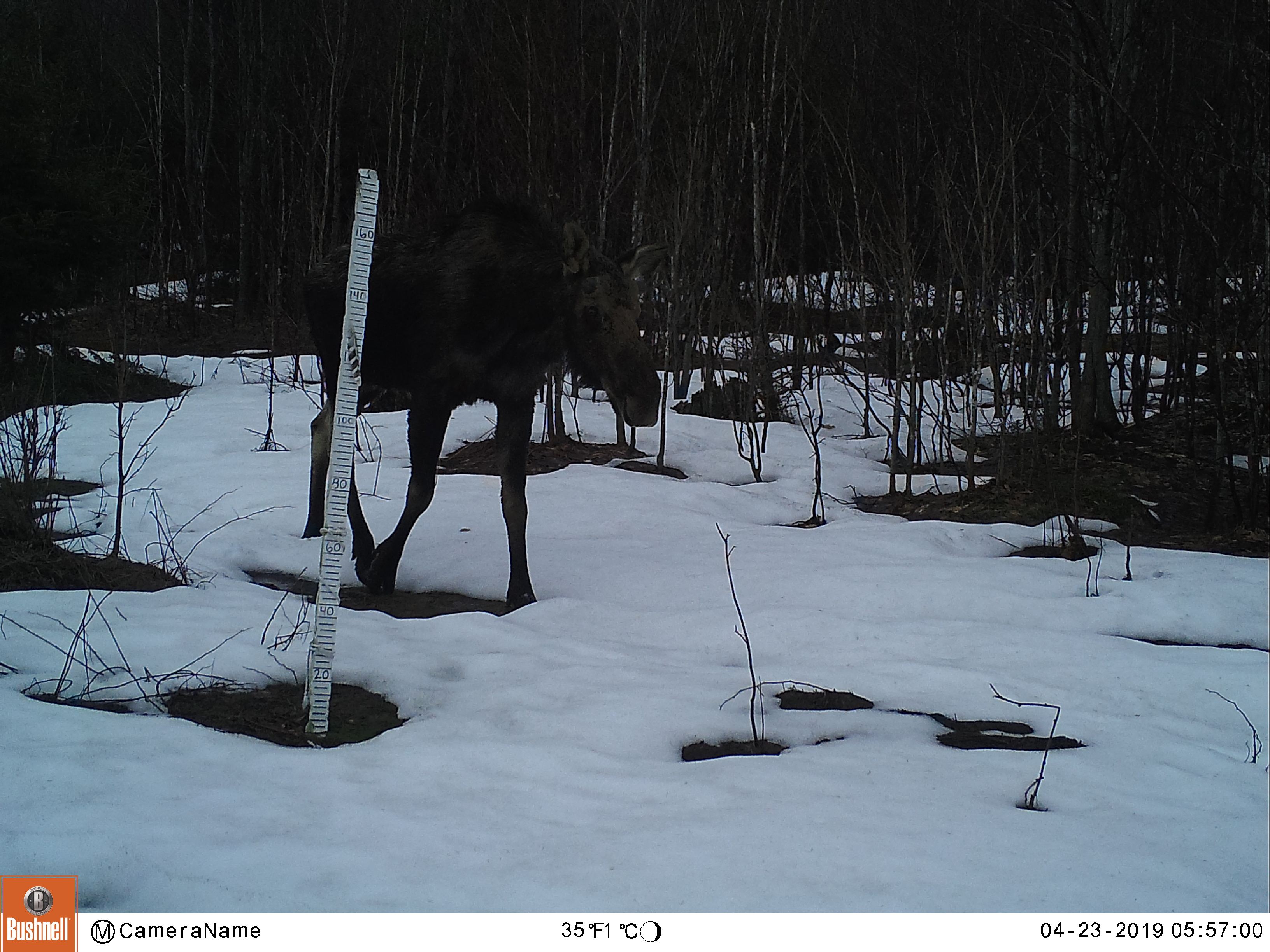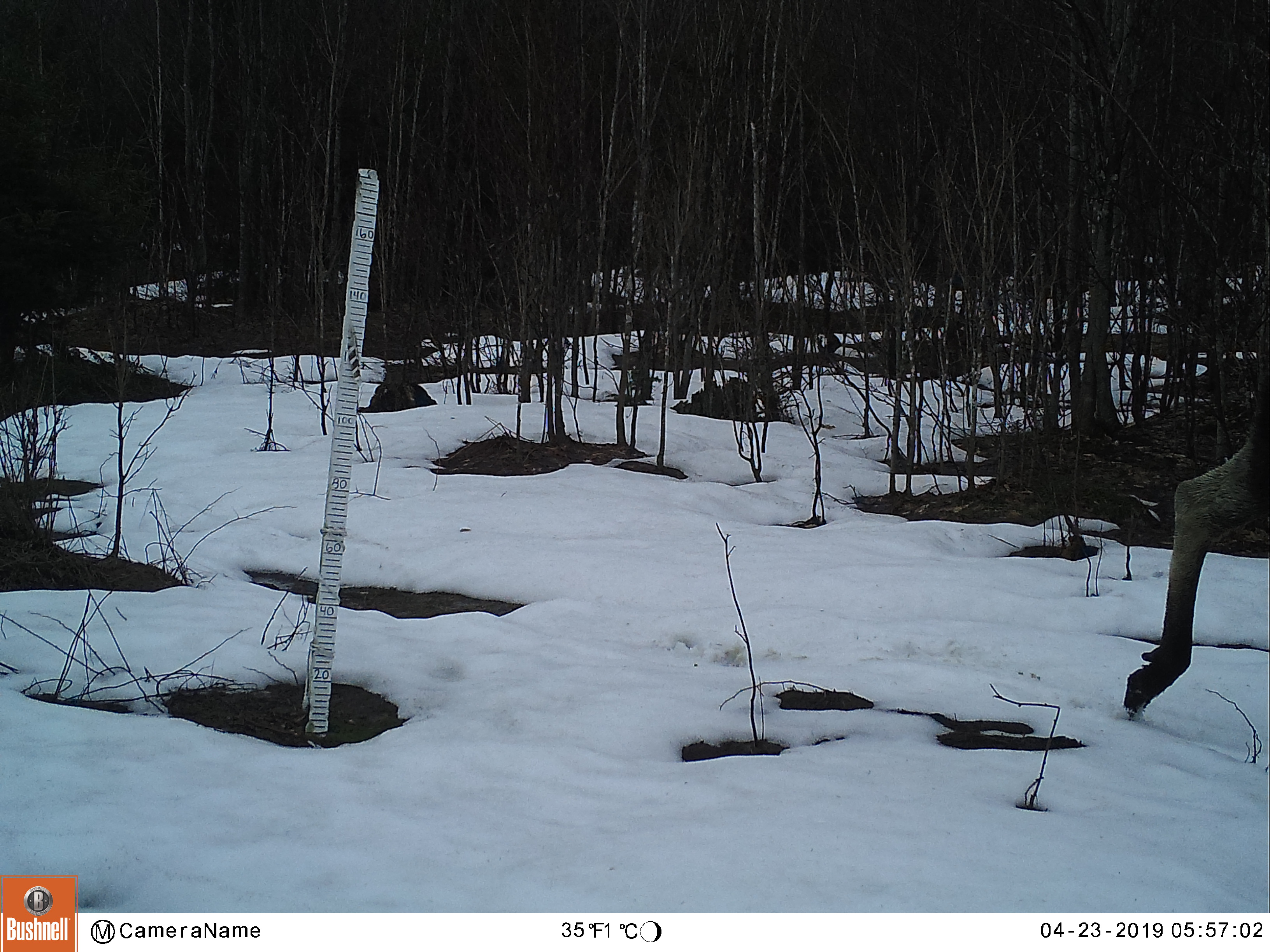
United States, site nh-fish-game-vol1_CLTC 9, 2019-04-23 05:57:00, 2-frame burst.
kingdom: Animalia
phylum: Chordata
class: Mammalia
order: Artiodactyla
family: Cervidae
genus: Alces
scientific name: Alces alces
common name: moose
Moose (Alces alces).